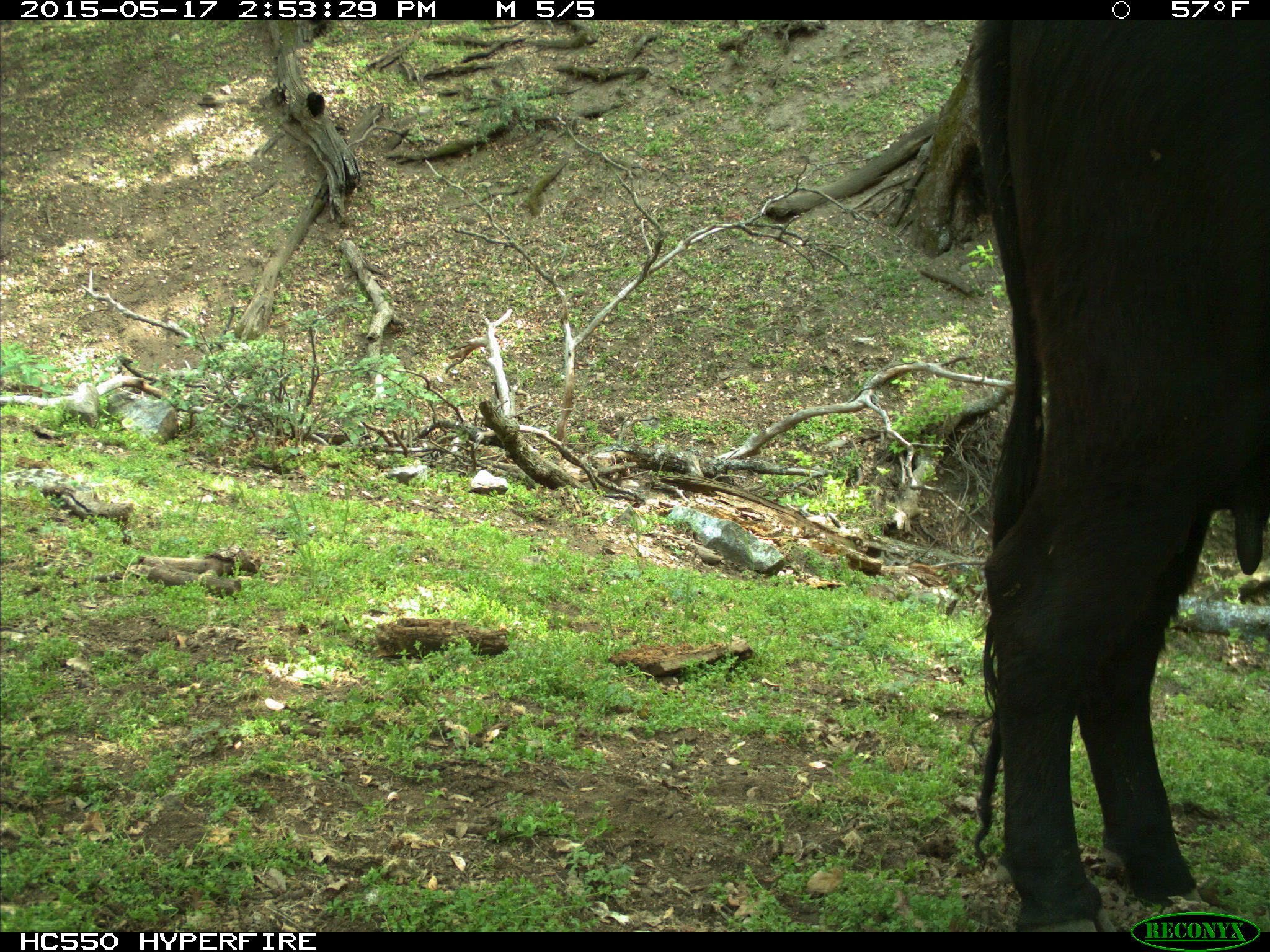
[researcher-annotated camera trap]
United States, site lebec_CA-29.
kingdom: Animalia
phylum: Chordata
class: Mammalia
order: Artiodactyla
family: Bovidae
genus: Bos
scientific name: Bos taurus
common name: domestic cow